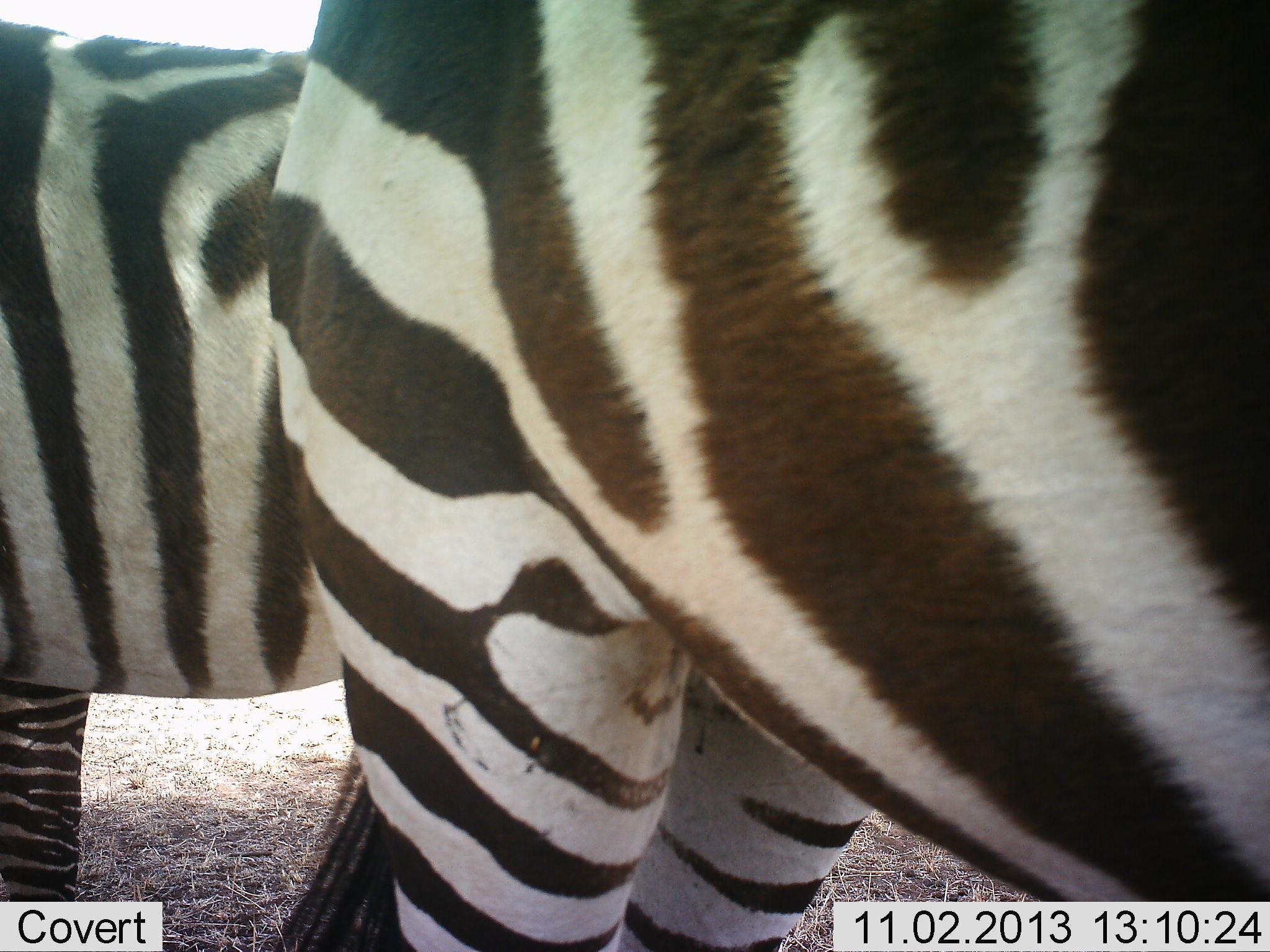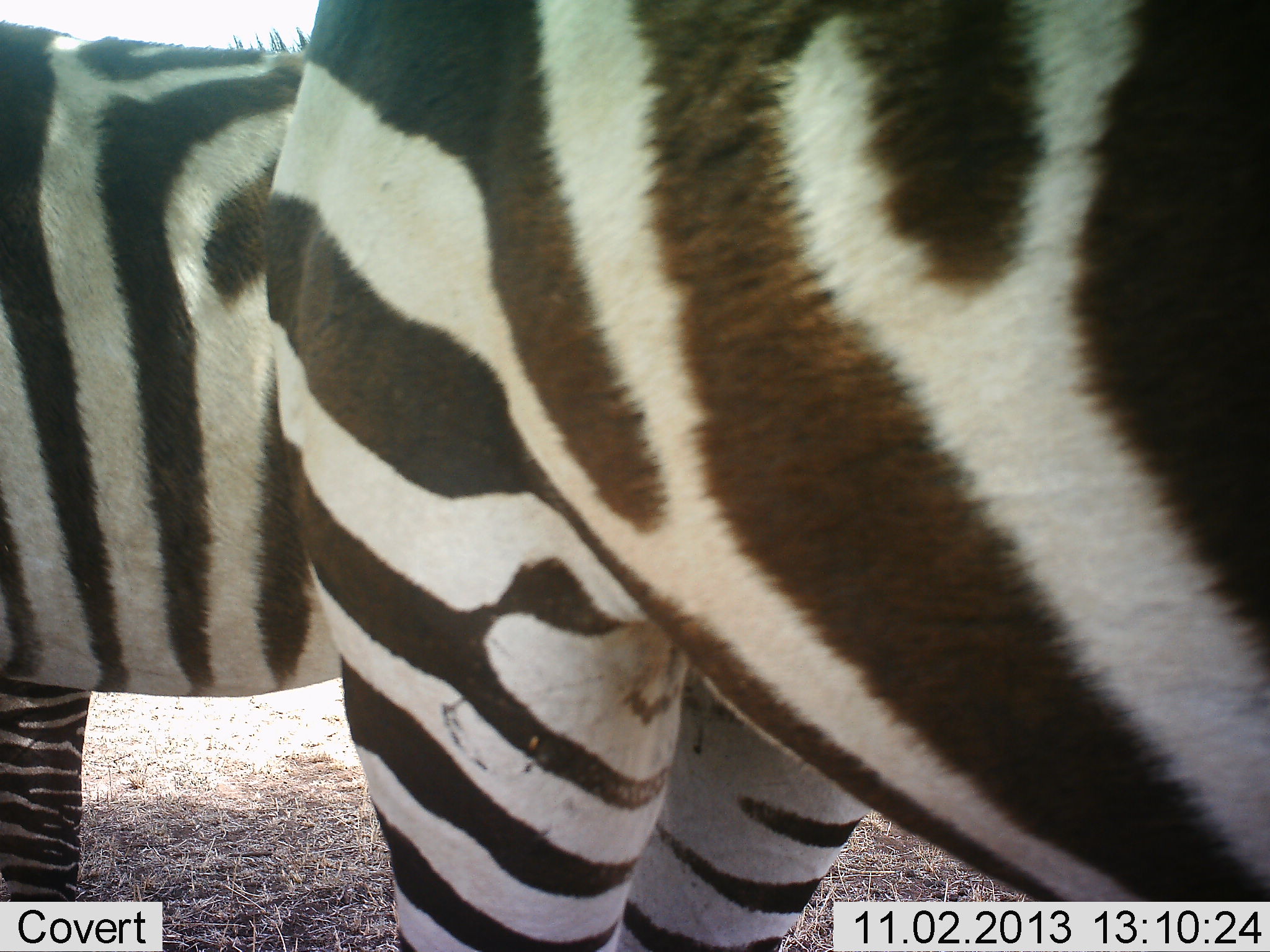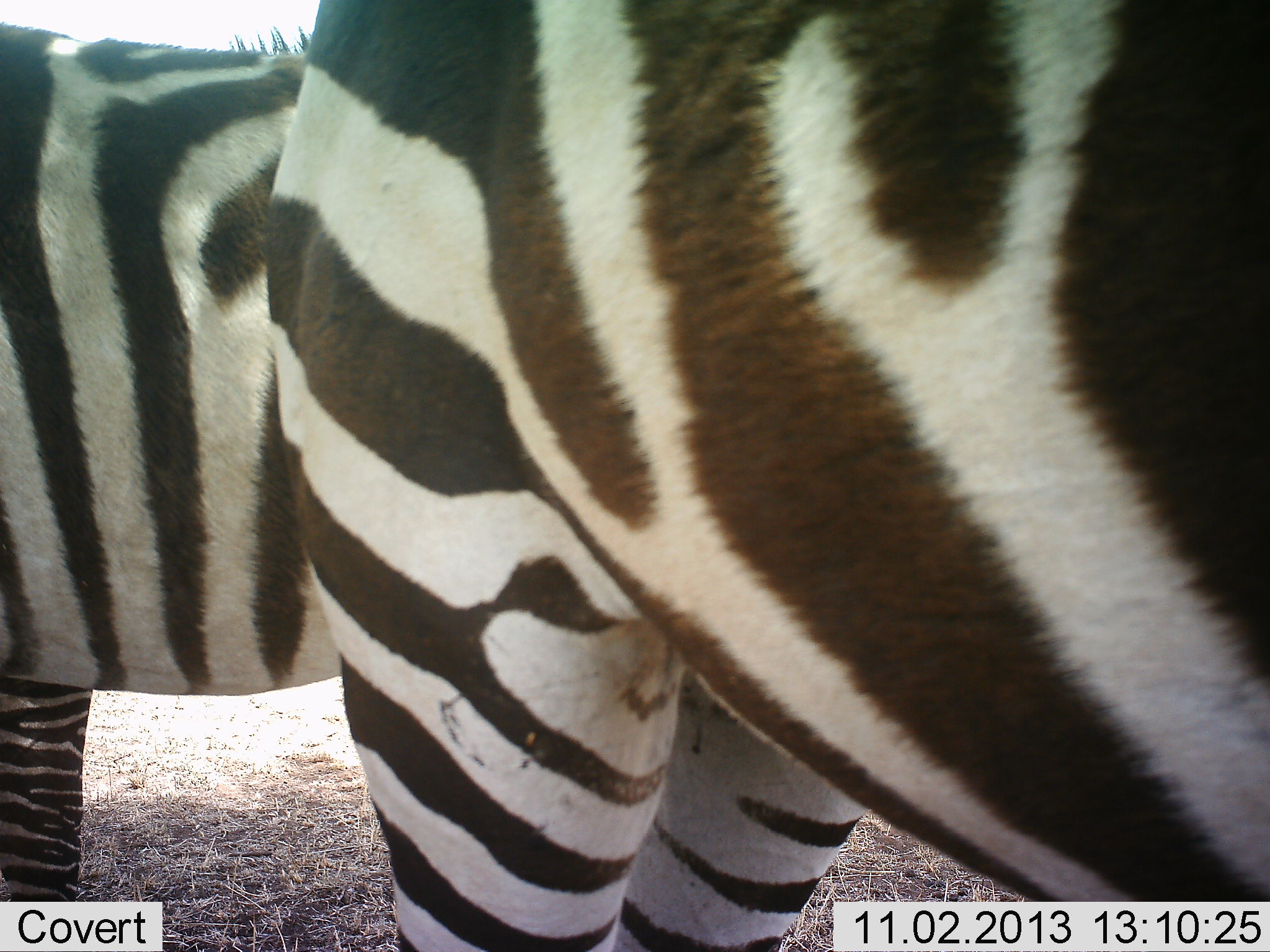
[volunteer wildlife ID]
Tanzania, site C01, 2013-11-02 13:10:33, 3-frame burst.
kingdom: Animalia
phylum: Chordata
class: Mammalia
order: Perissodactyla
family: Equidae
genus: Equus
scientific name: Equus quagga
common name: plains zebra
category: zebra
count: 2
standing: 100%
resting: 0%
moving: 0%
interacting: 10%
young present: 0%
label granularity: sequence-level